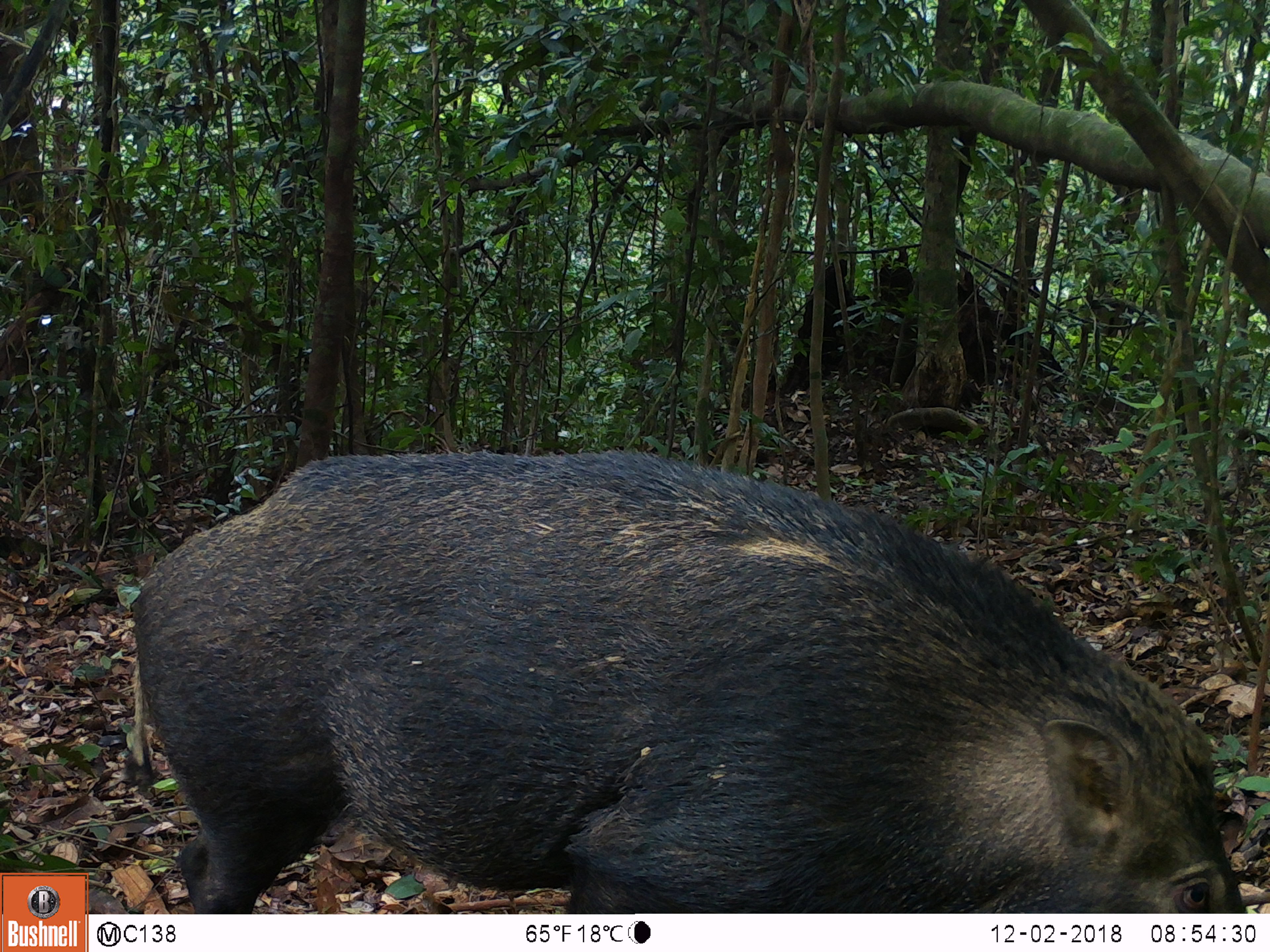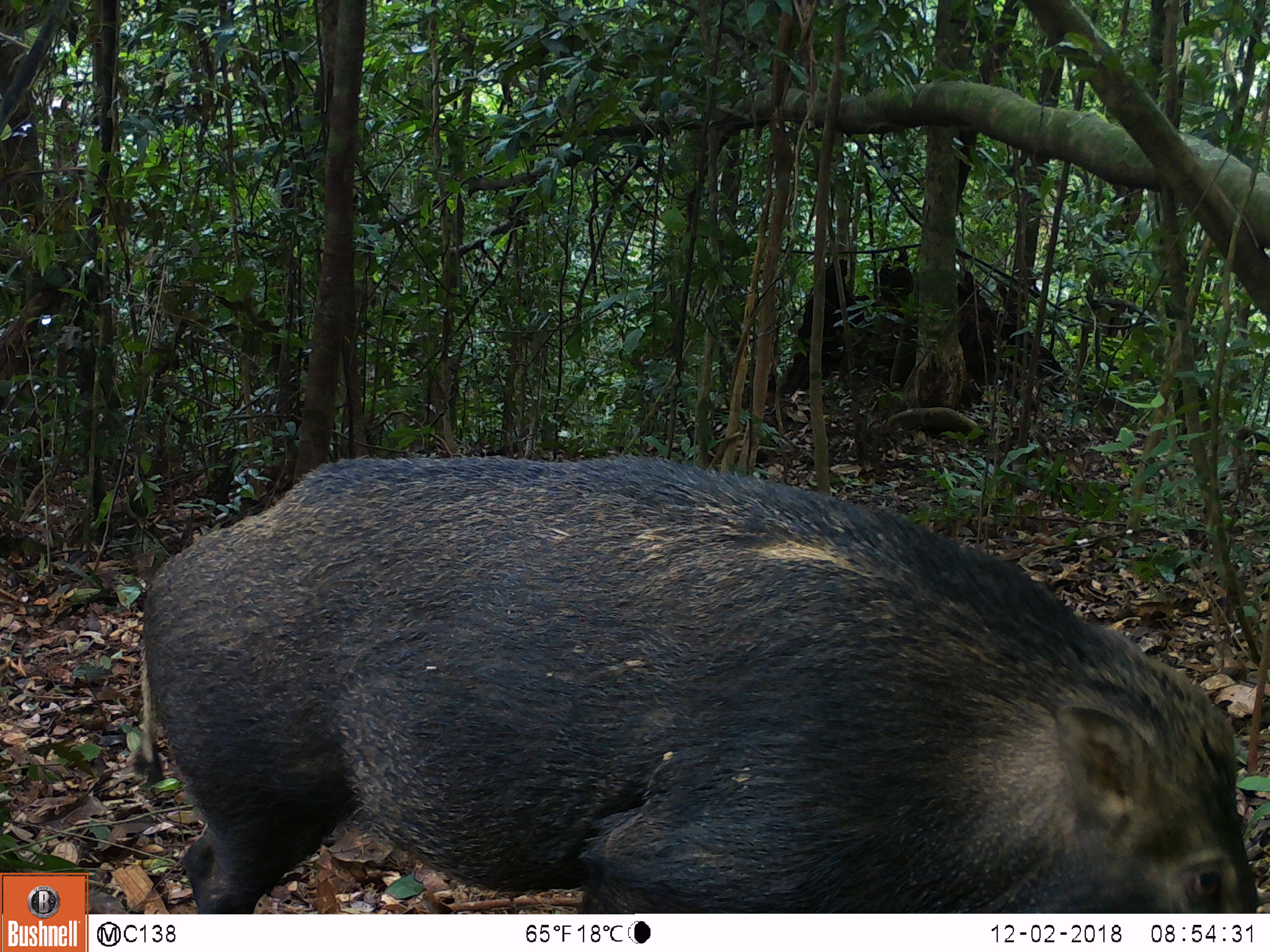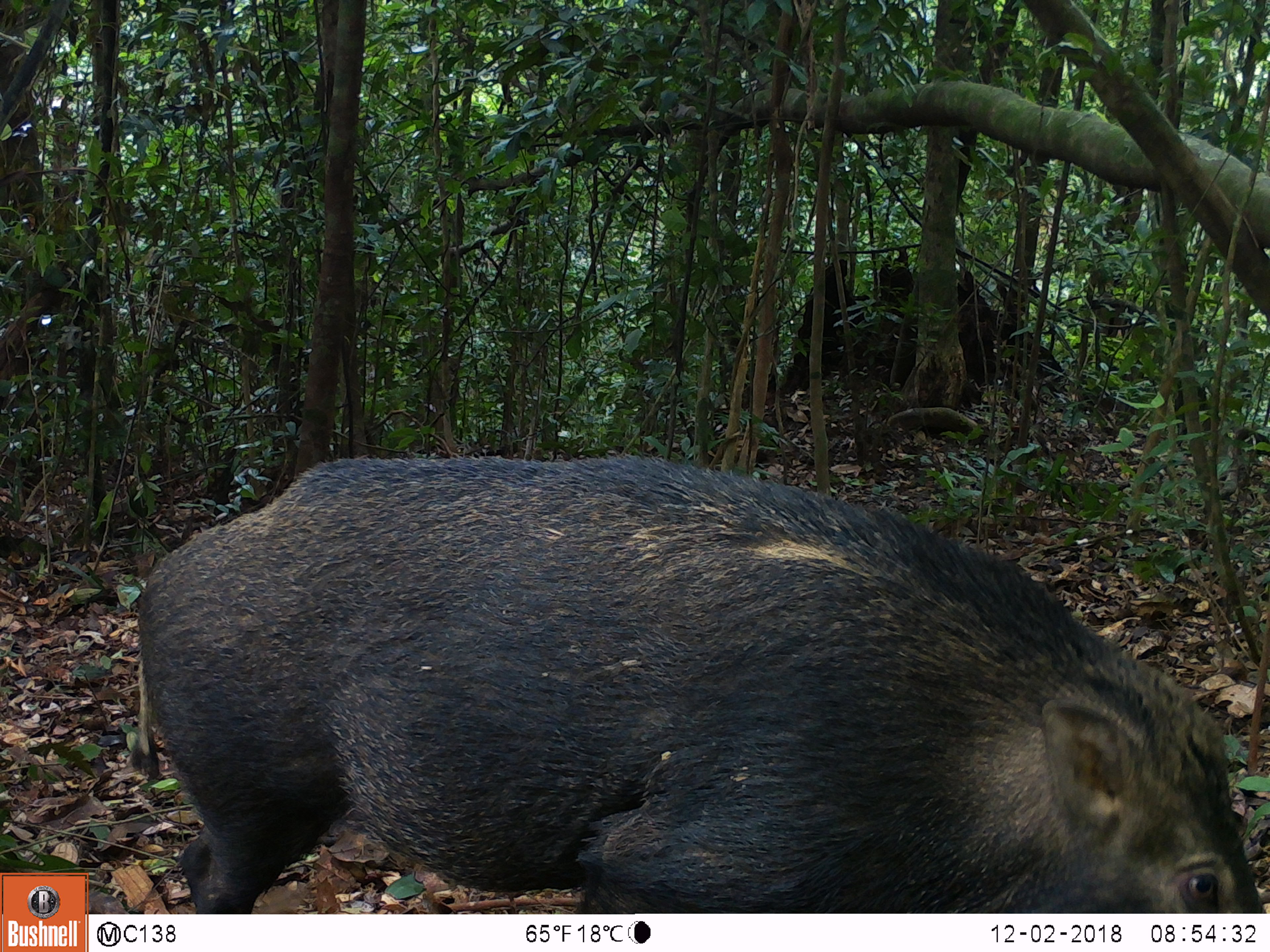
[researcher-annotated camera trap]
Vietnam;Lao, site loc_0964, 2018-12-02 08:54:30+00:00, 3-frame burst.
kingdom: Animalia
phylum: Chordata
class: Mammalia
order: Artiodactyla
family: Suidae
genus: Sus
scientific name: Sus scrofa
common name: eurasian wild pig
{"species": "eurasian wild pig (Sus scrofa)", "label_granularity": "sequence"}